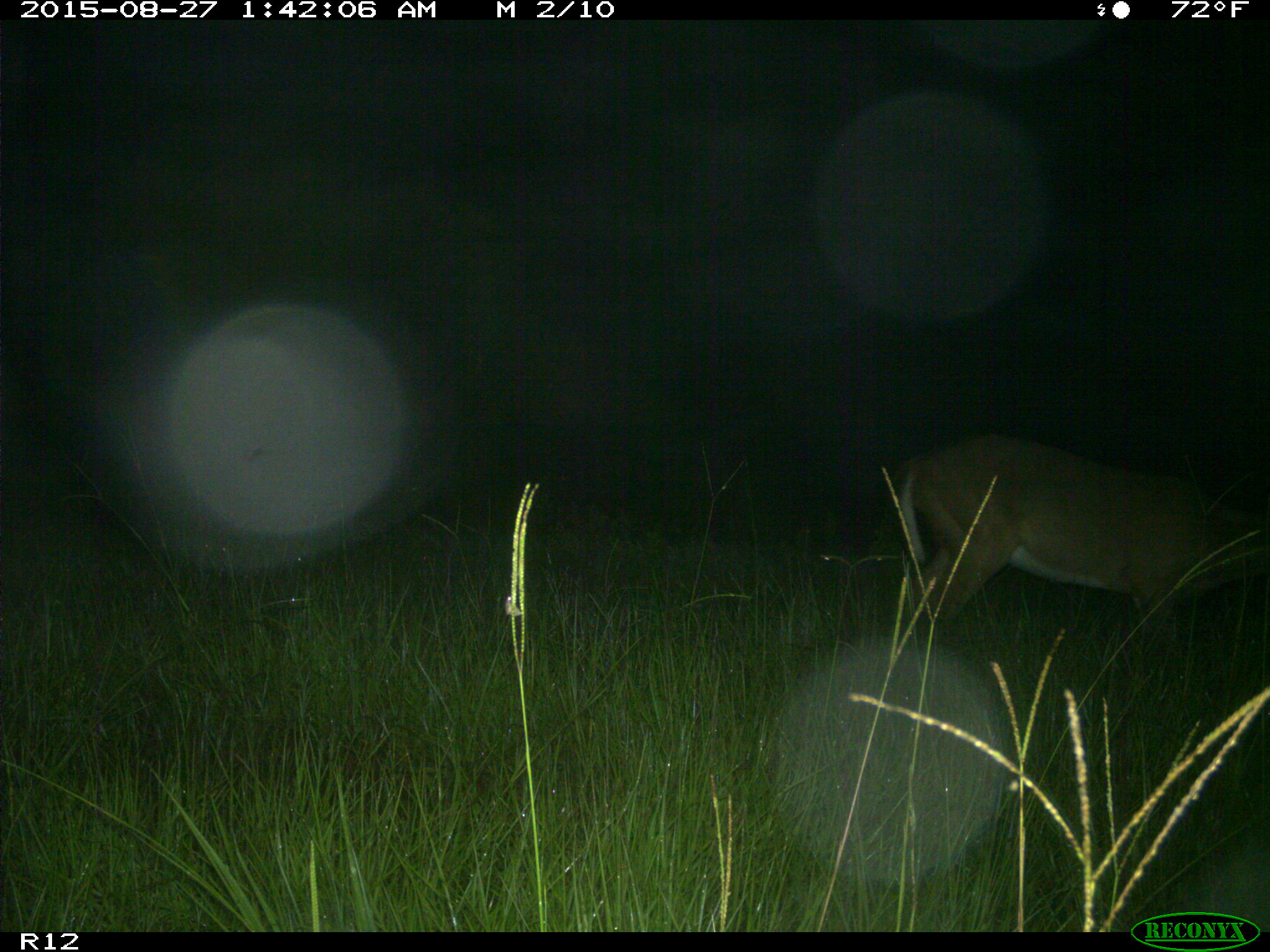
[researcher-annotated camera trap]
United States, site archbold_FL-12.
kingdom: Animalia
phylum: Chordata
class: Mammalia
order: Artiodactyla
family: Cervidae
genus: Odocoileus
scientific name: Odocoileus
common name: deer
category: unidentified deer